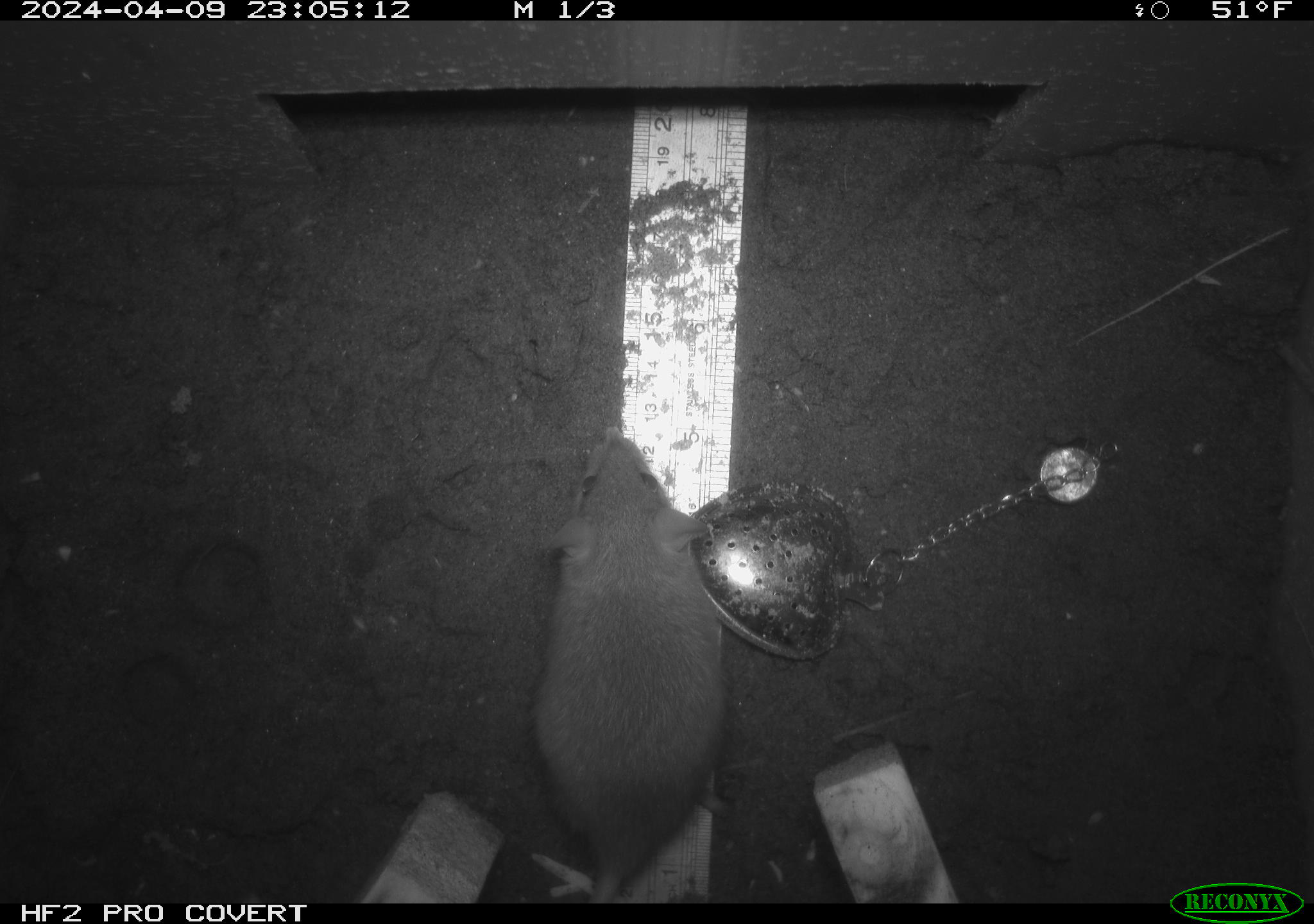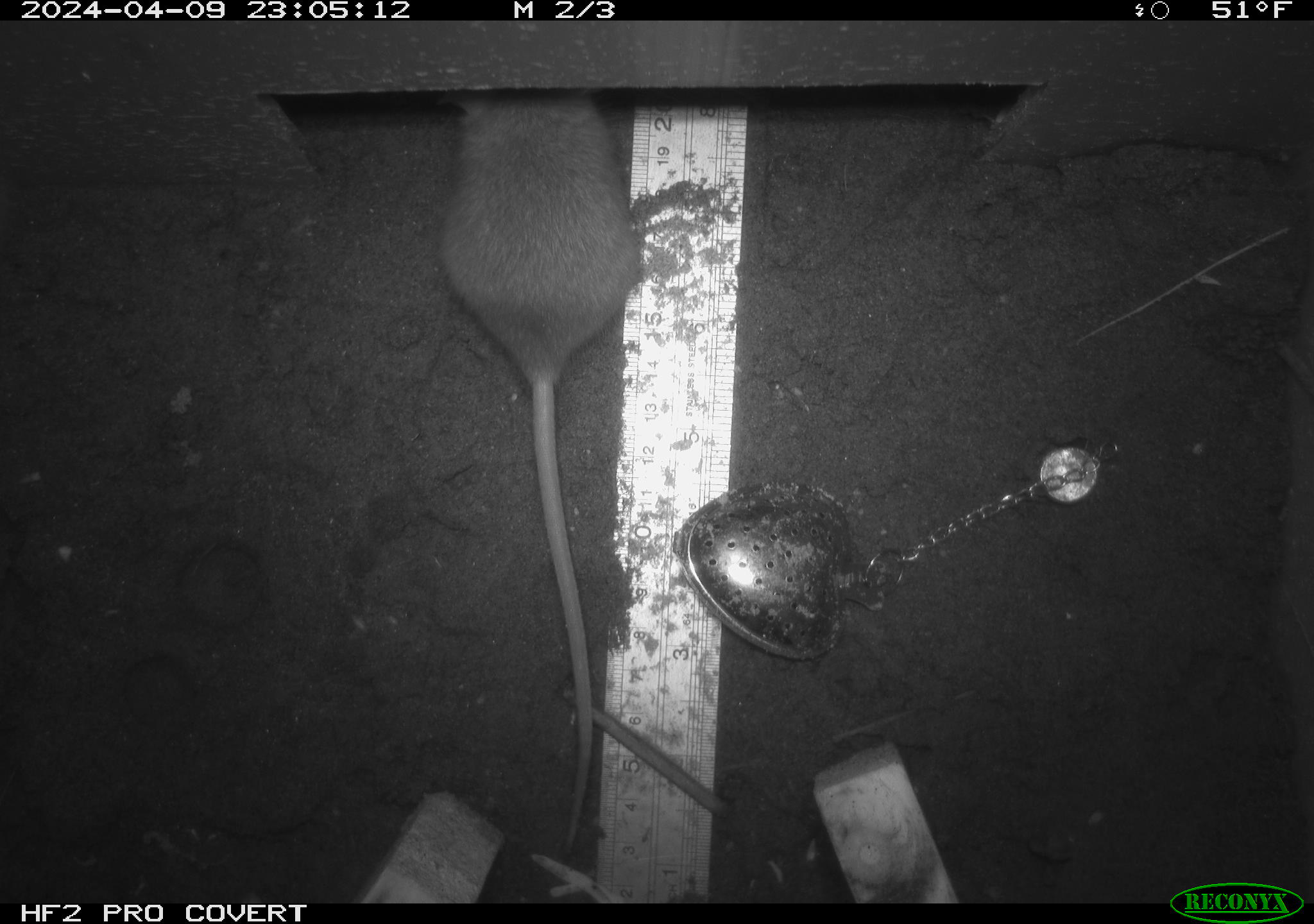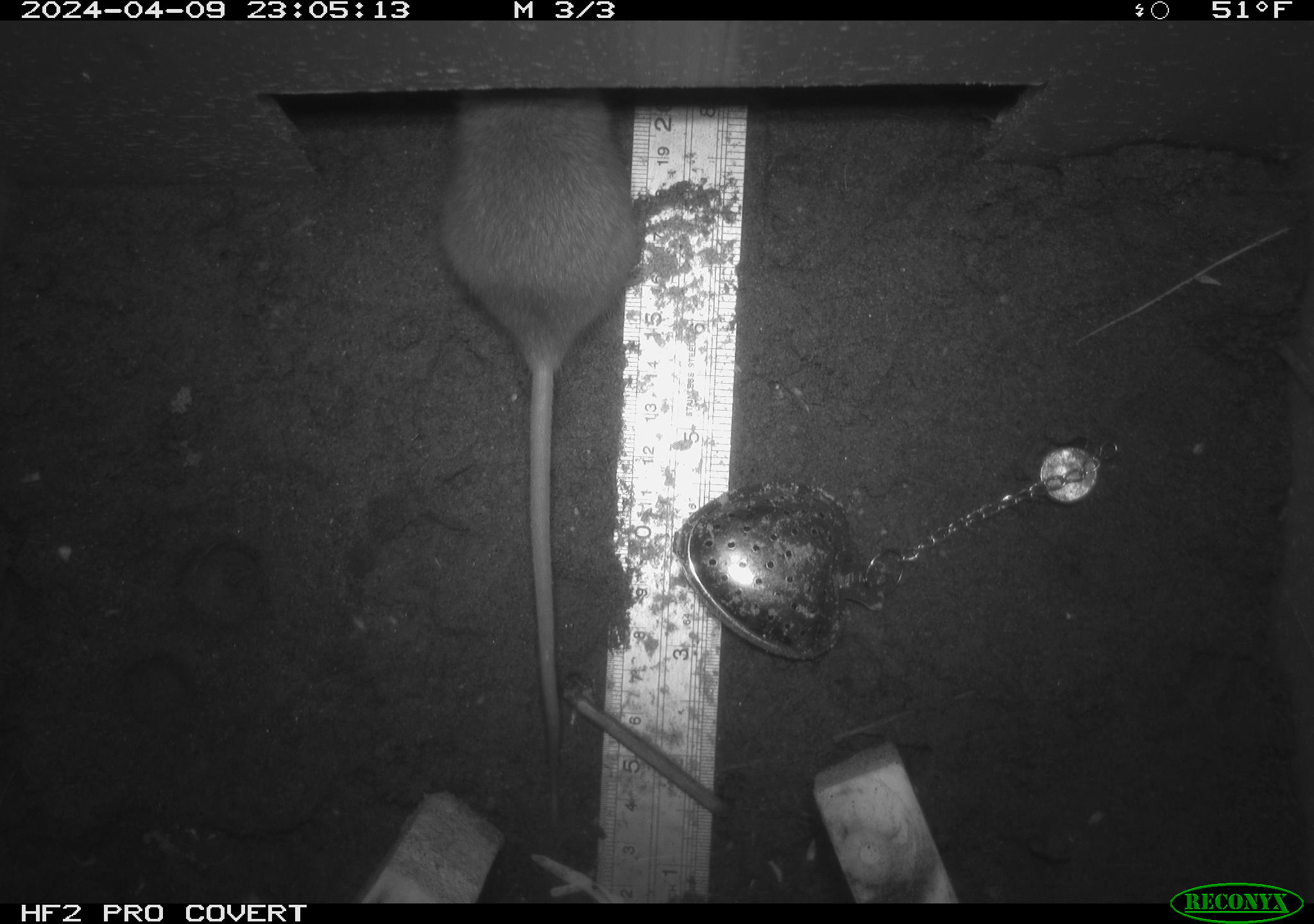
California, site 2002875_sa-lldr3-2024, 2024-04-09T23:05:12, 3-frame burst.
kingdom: Animalia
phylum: Chordata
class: Mammalia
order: Rodentia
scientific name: Rodentia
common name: rodent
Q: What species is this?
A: Rodent (Rodentia).